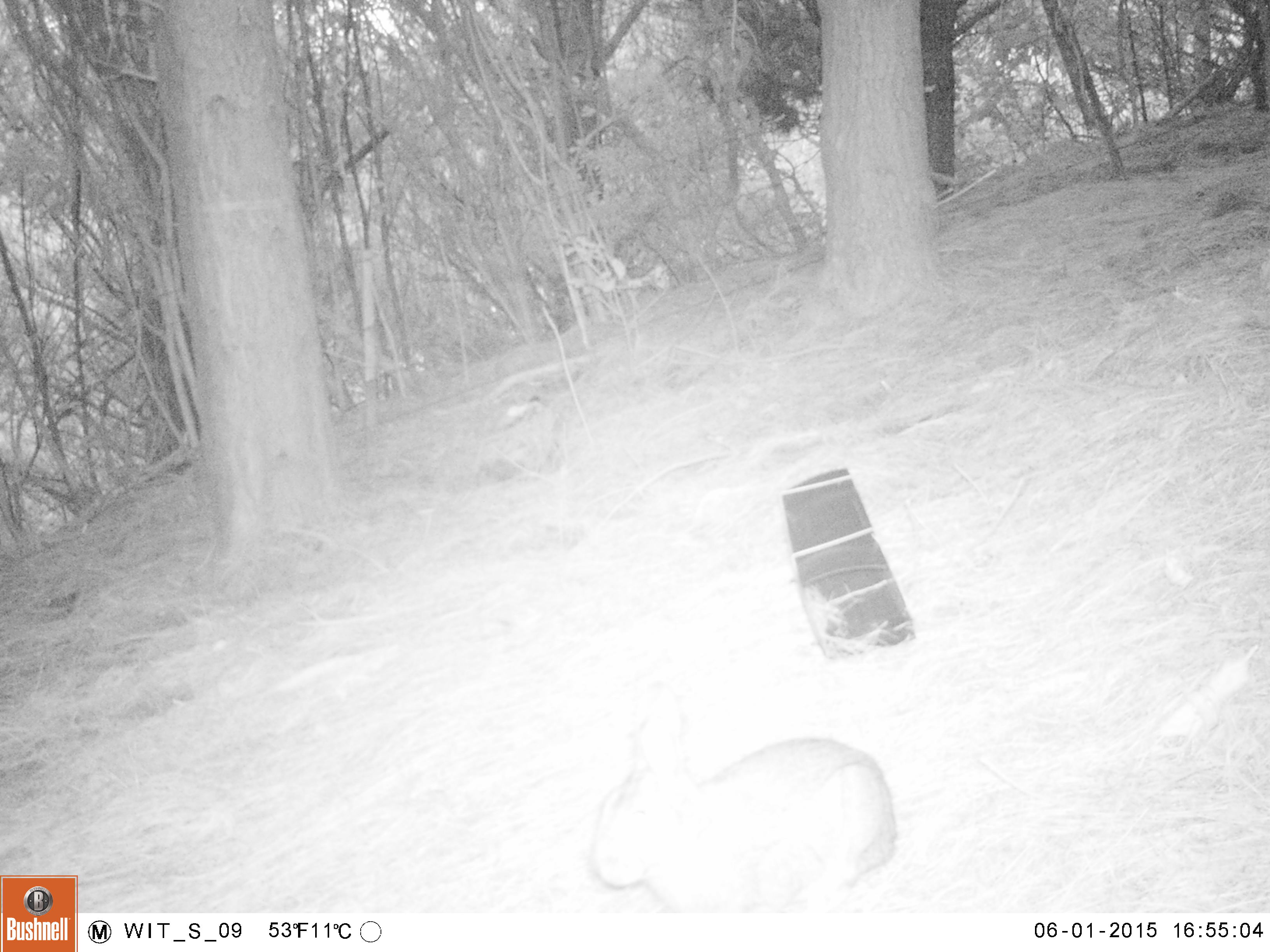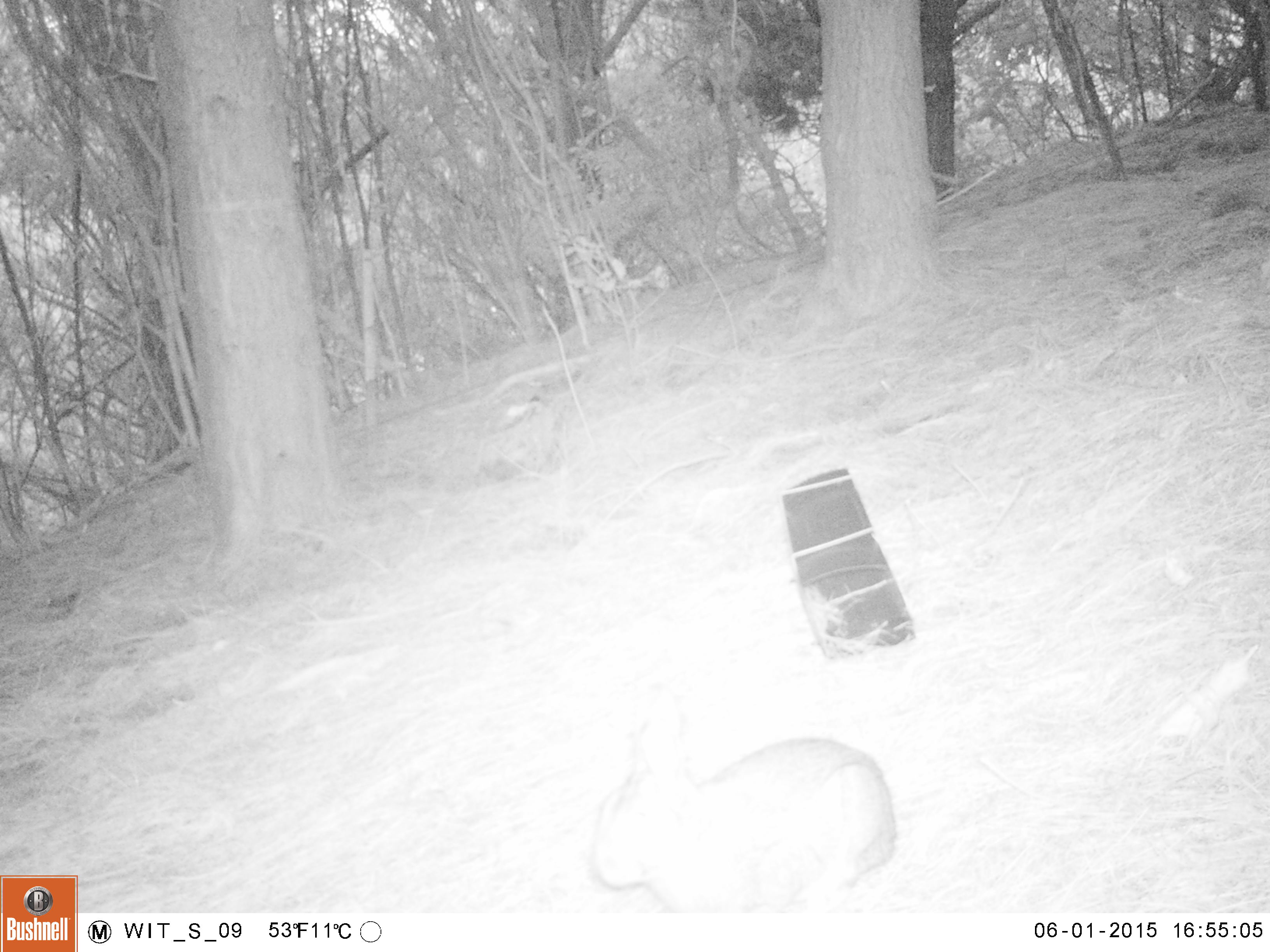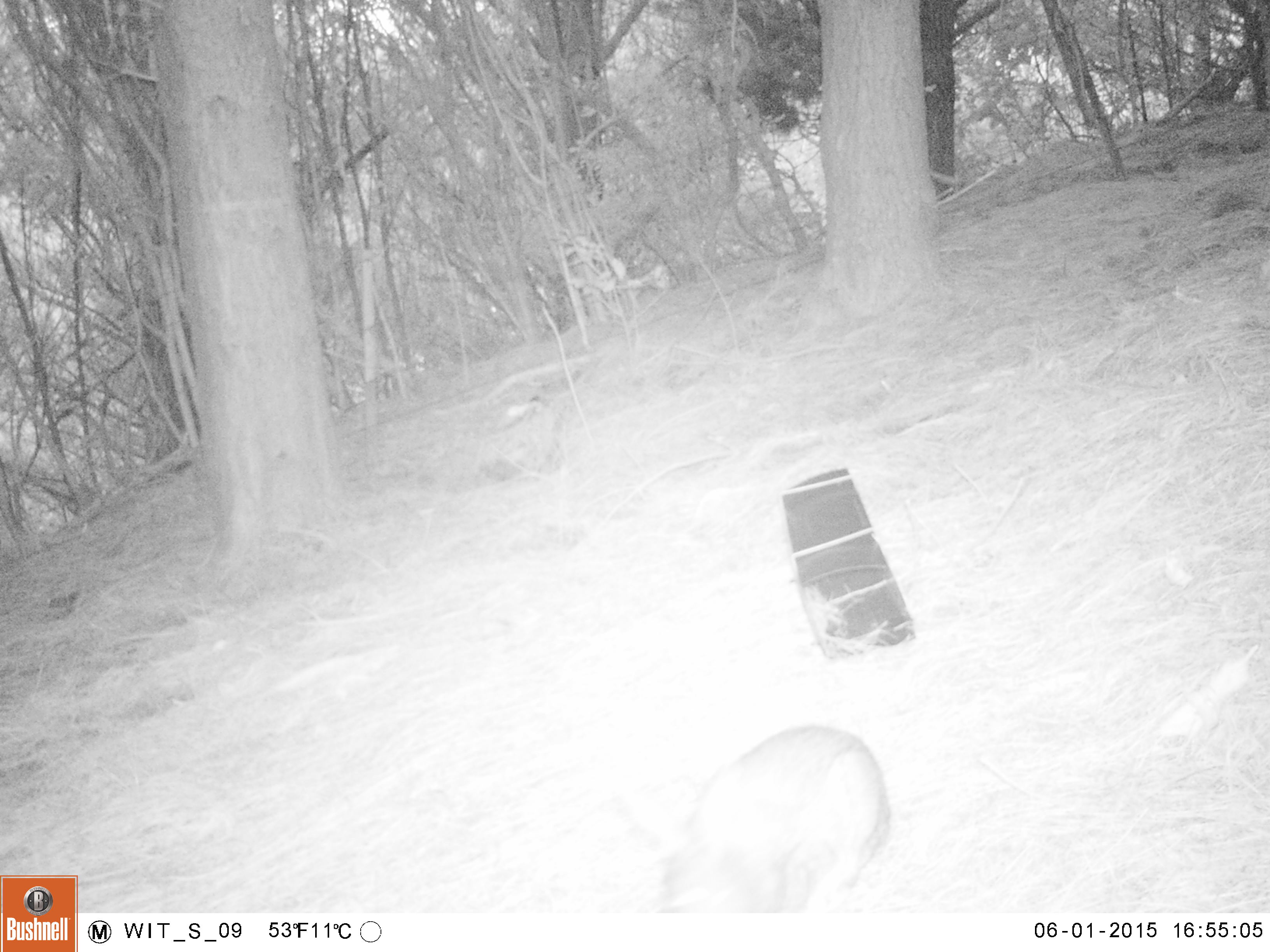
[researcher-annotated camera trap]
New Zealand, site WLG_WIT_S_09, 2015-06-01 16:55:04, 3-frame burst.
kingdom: Animalia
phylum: Chordata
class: Mammalia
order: Lagomorpha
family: Leporidae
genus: Oryctolagus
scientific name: Oryctolagus cuniculus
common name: european rabbit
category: rabbit